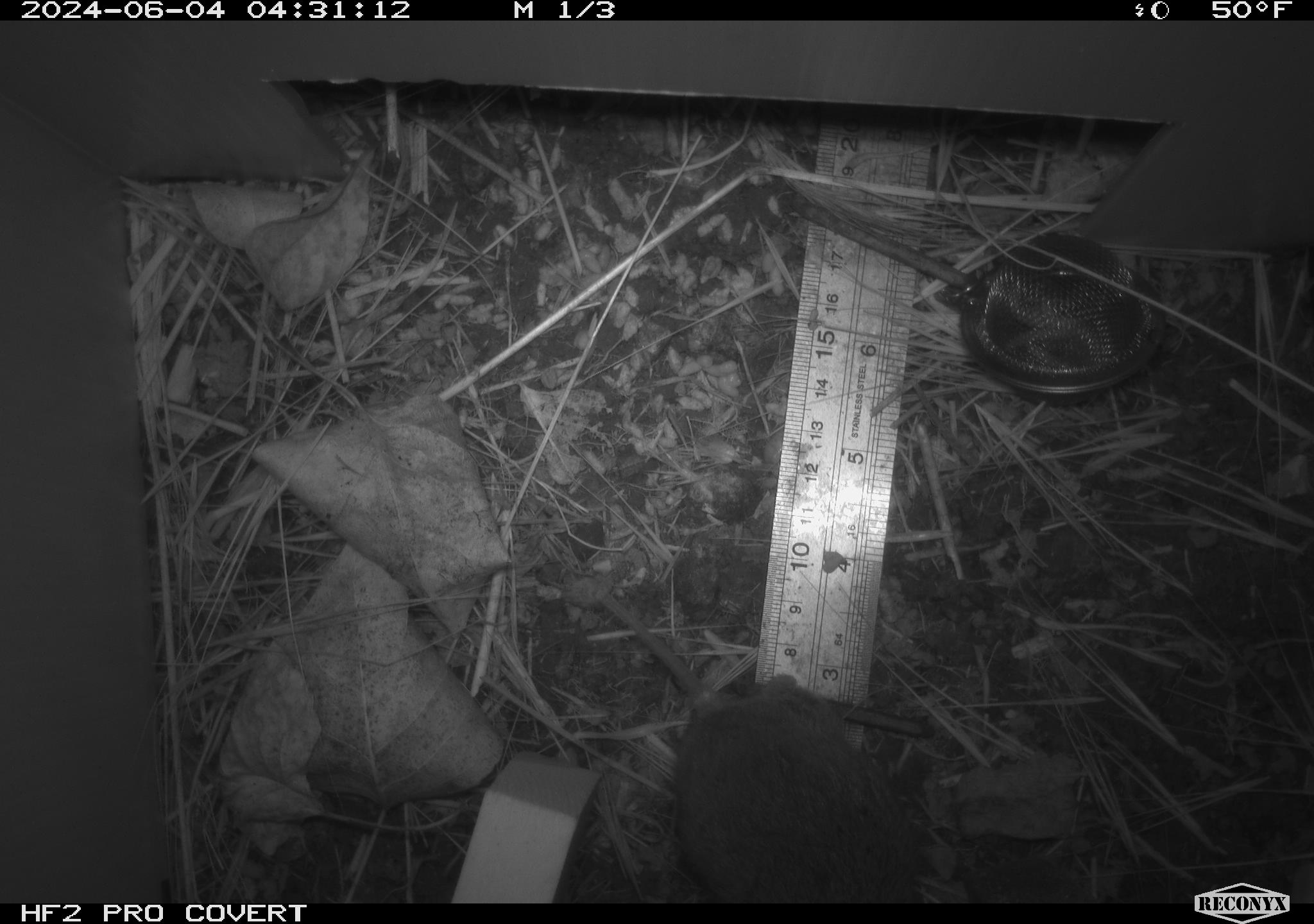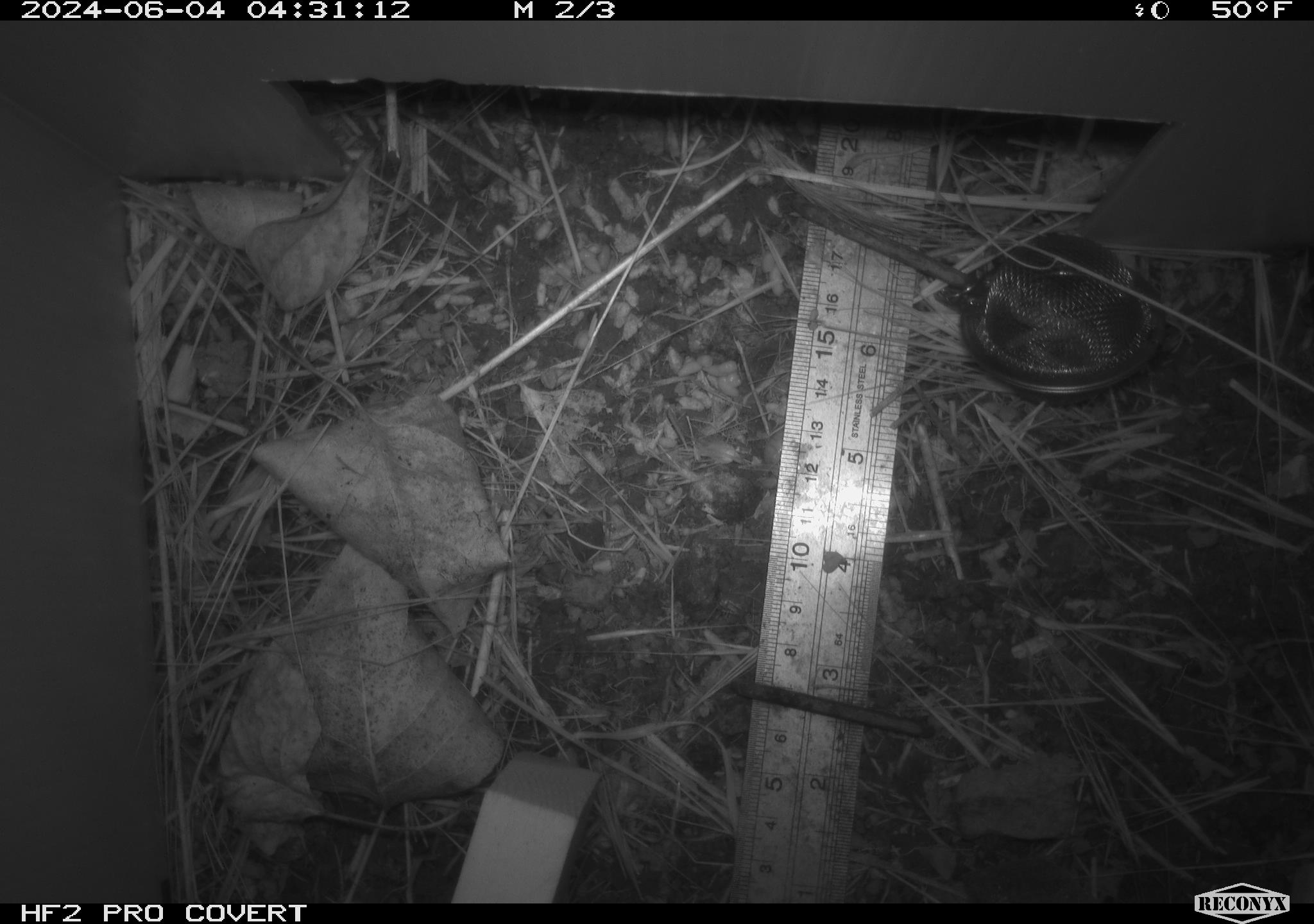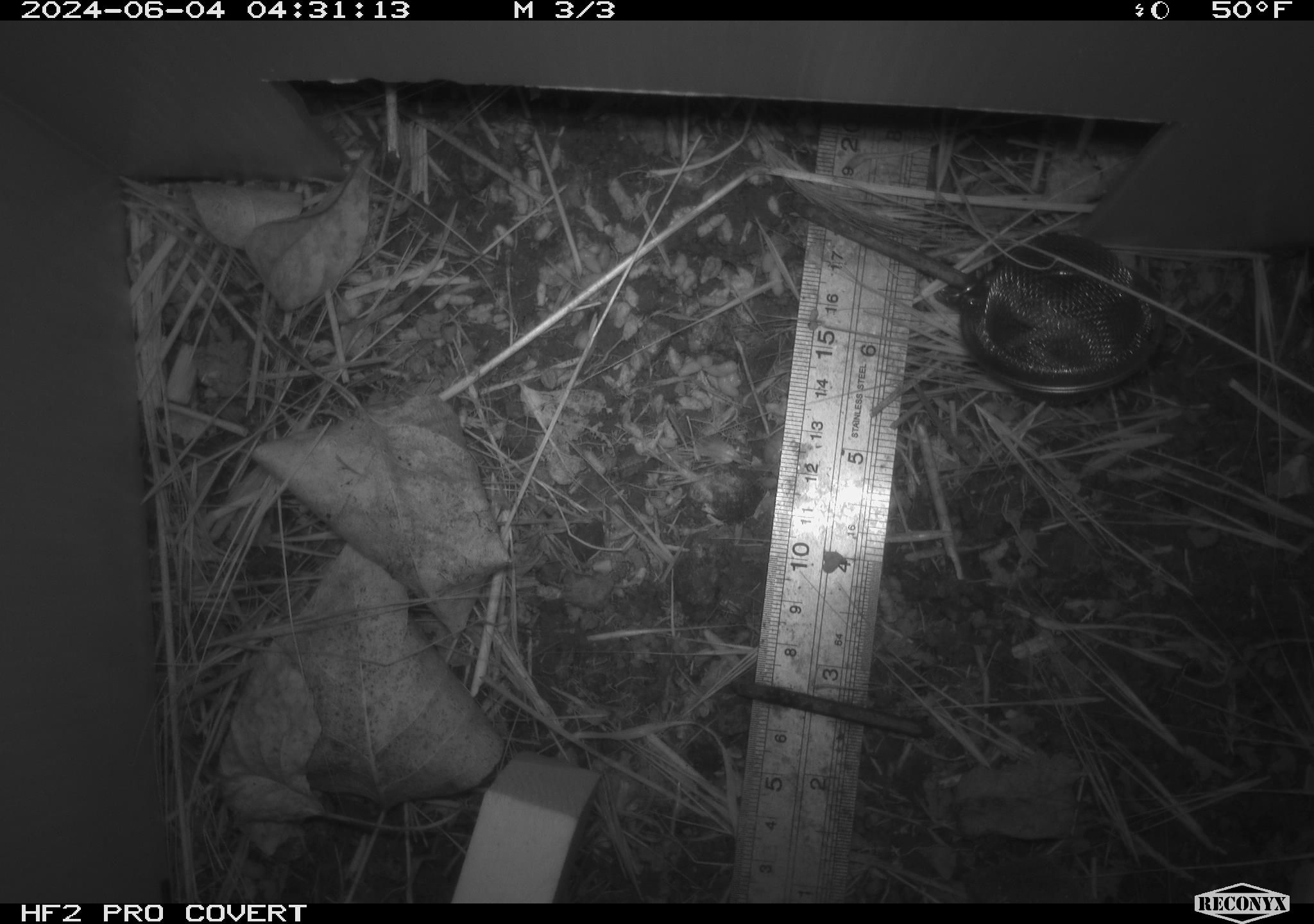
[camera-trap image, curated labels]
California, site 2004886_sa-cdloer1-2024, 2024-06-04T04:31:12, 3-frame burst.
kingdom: Animalia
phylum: Chordata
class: Mammalia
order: Rodentia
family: Cricetidae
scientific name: Arvicolinae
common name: voles, lemmings, and muskrats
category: arvicolinae subfamily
Arvicolinae subfamily (voles, lemmings, and muskrats) (Arvicolinae).